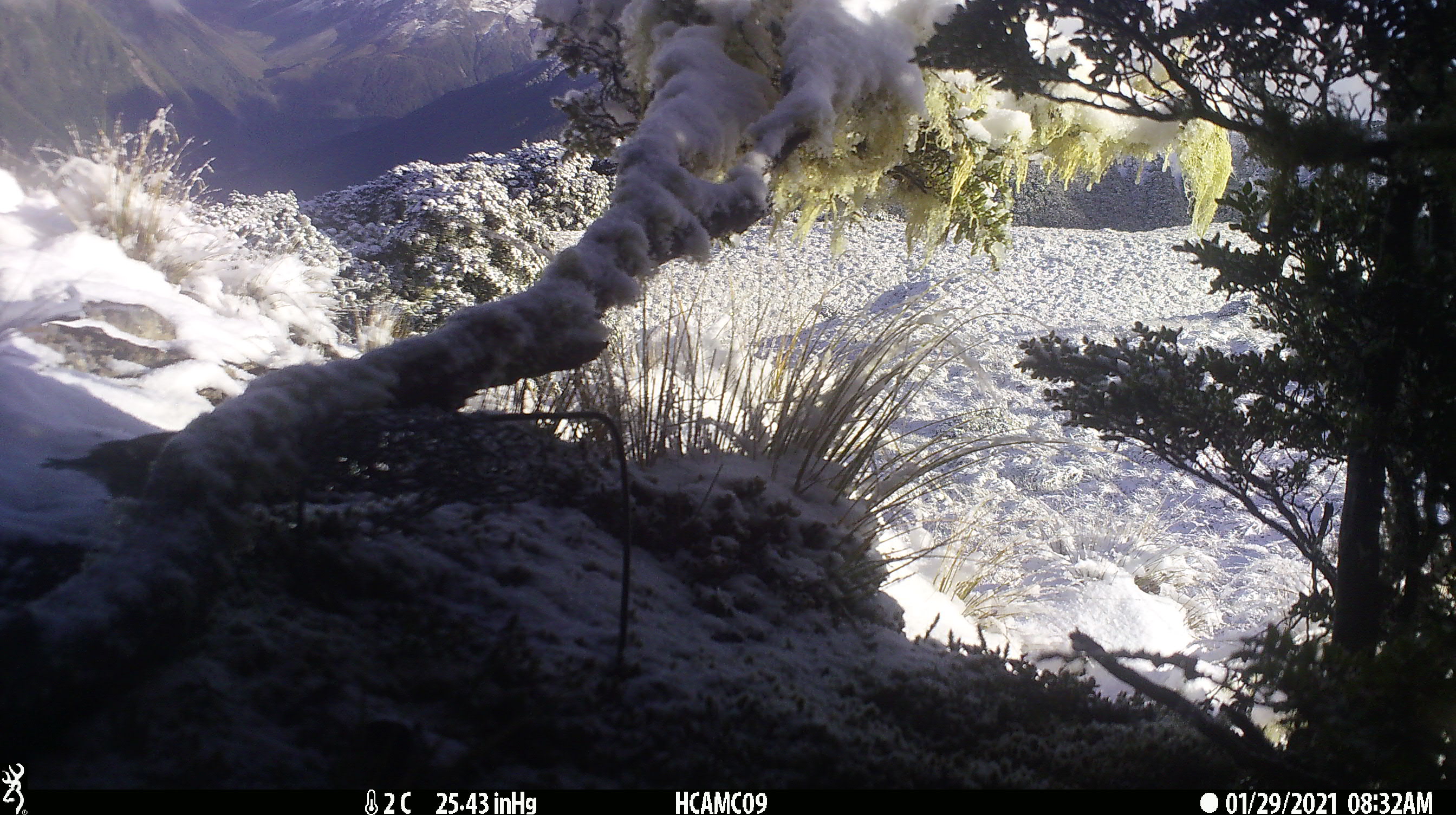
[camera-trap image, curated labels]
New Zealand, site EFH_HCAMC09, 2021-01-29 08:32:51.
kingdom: Animalia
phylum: Chordata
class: Aves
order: Passeriformes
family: Fringillidae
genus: Fringilla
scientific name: Fringilla coelebs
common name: common chaffinch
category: chaffinch